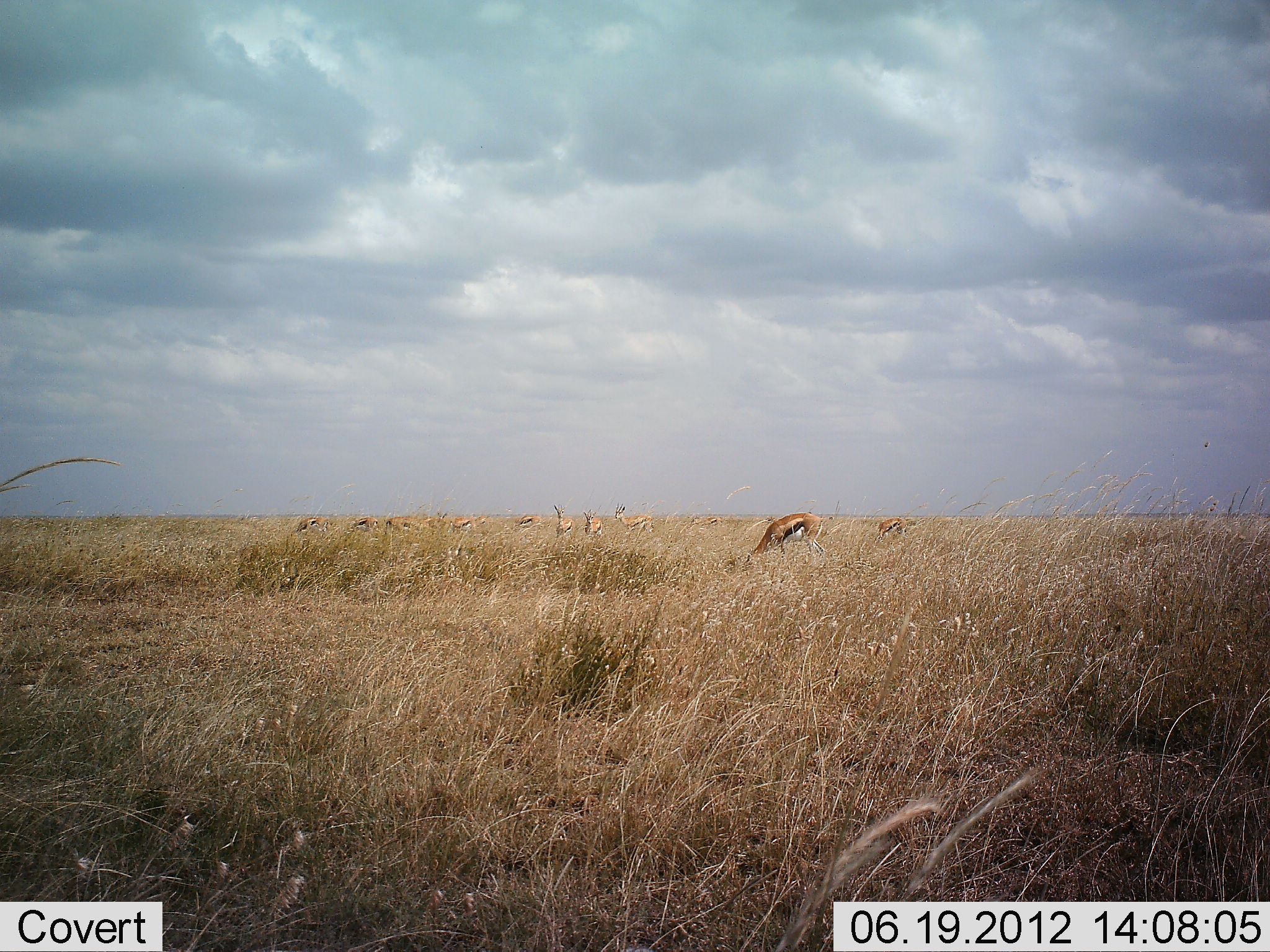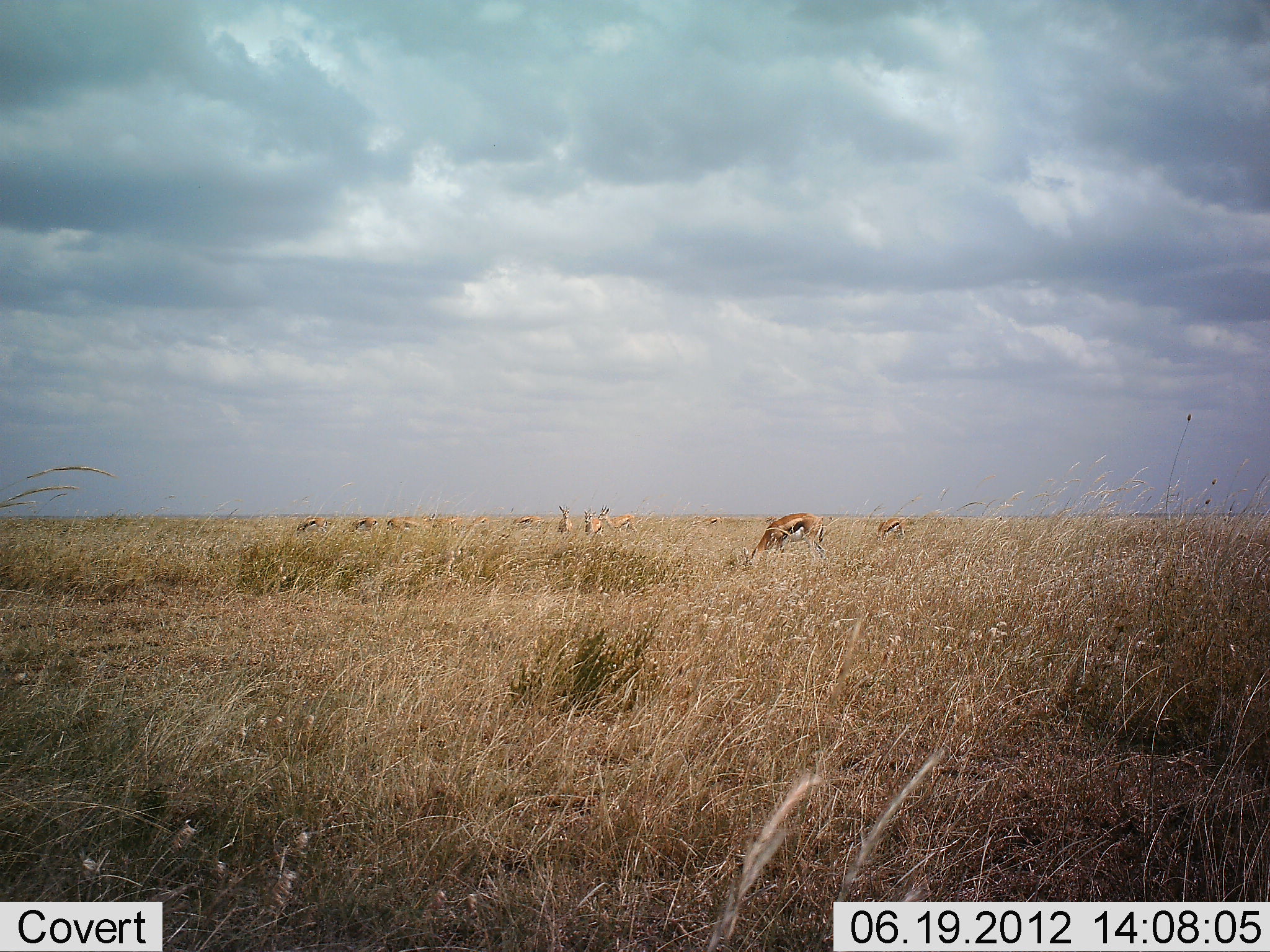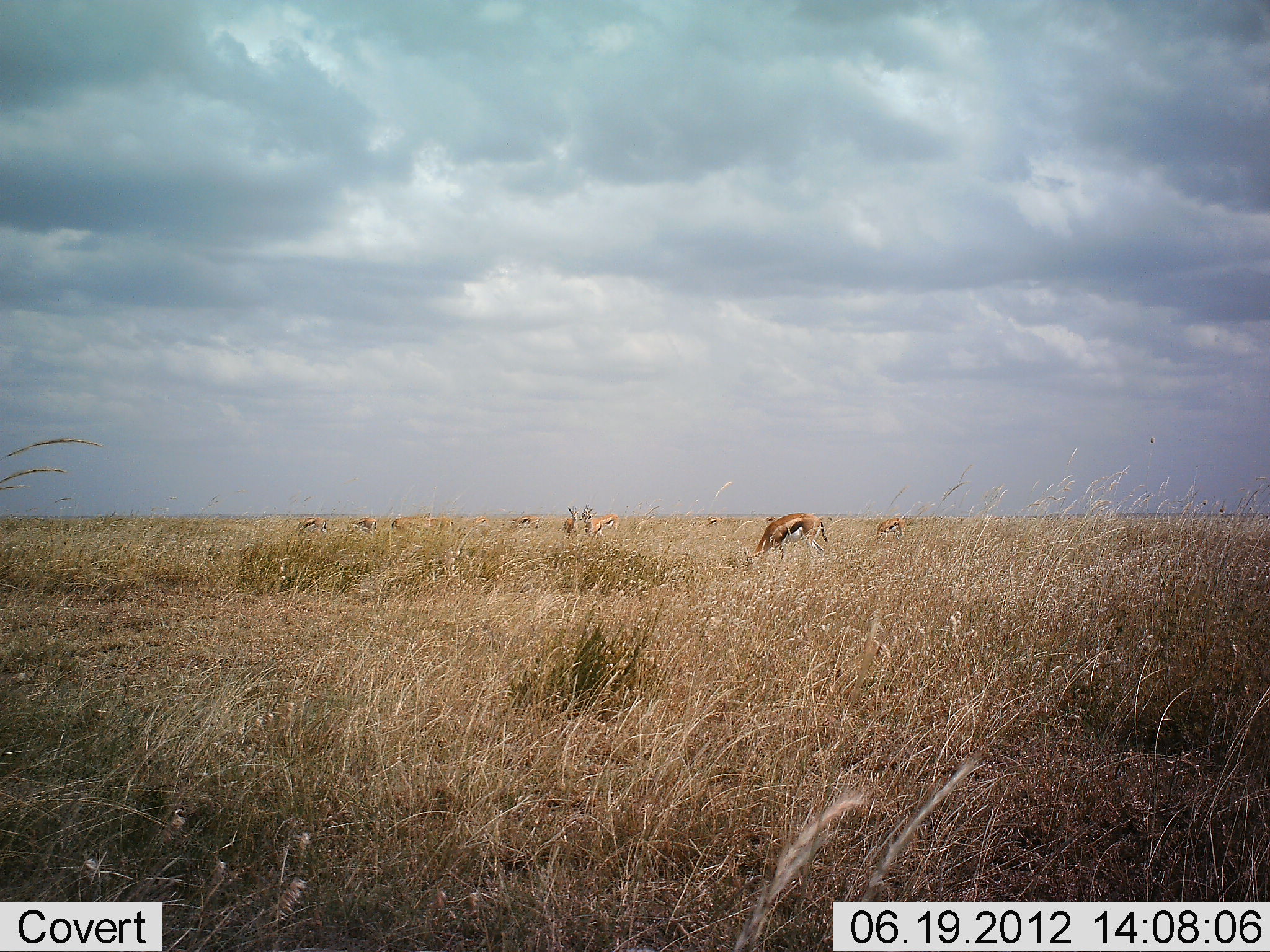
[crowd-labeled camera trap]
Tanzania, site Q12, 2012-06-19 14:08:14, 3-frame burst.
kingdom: Animalia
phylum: Chordata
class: Mammalia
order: Artiodactyla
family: Bovidae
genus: Eudorcas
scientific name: Eudorcas thomsonii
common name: thomson's gazelle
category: gazellethomsons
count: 11-50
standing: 50%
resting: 10%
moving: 50%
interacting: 0%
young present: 0%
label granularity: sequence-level